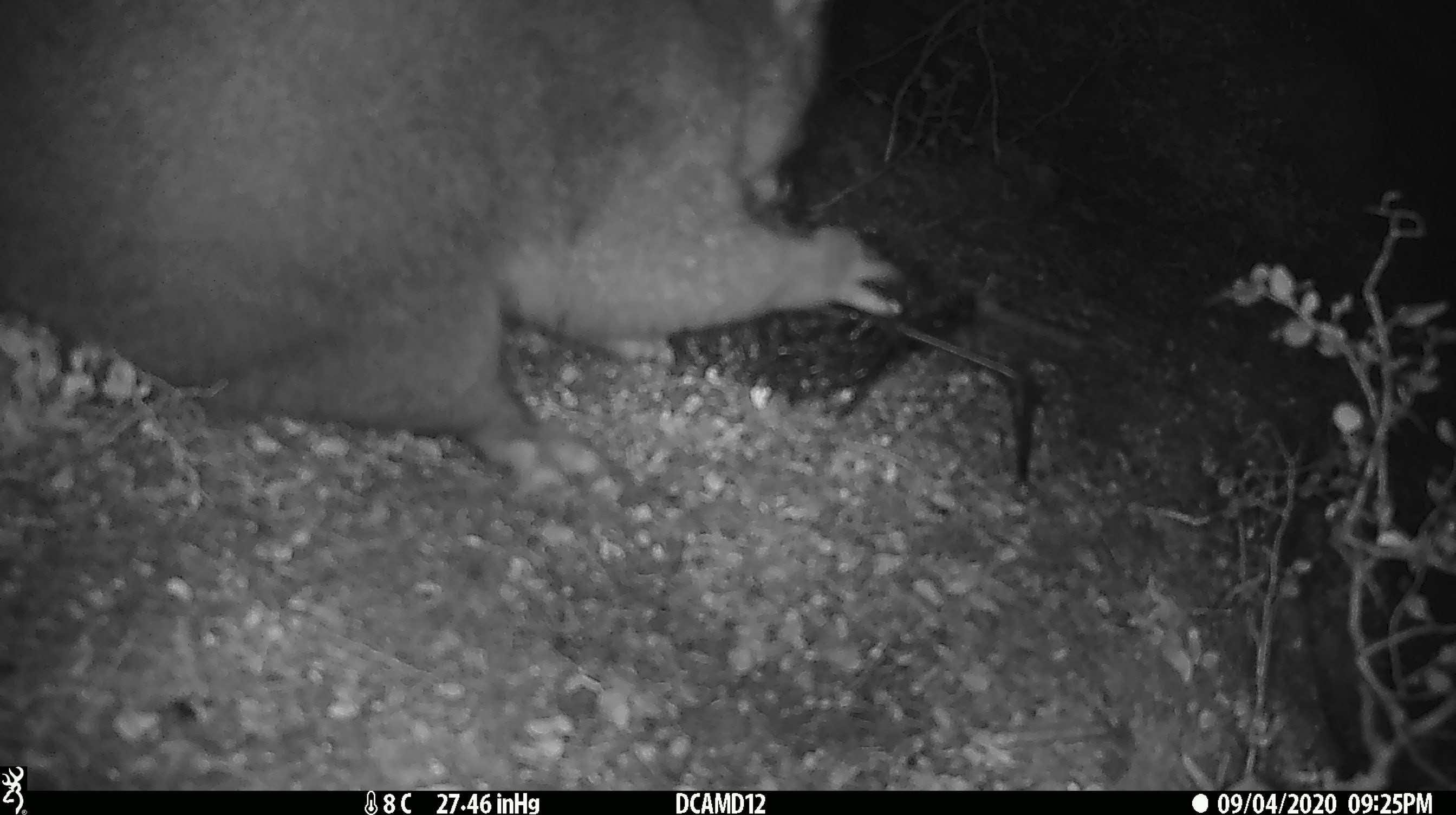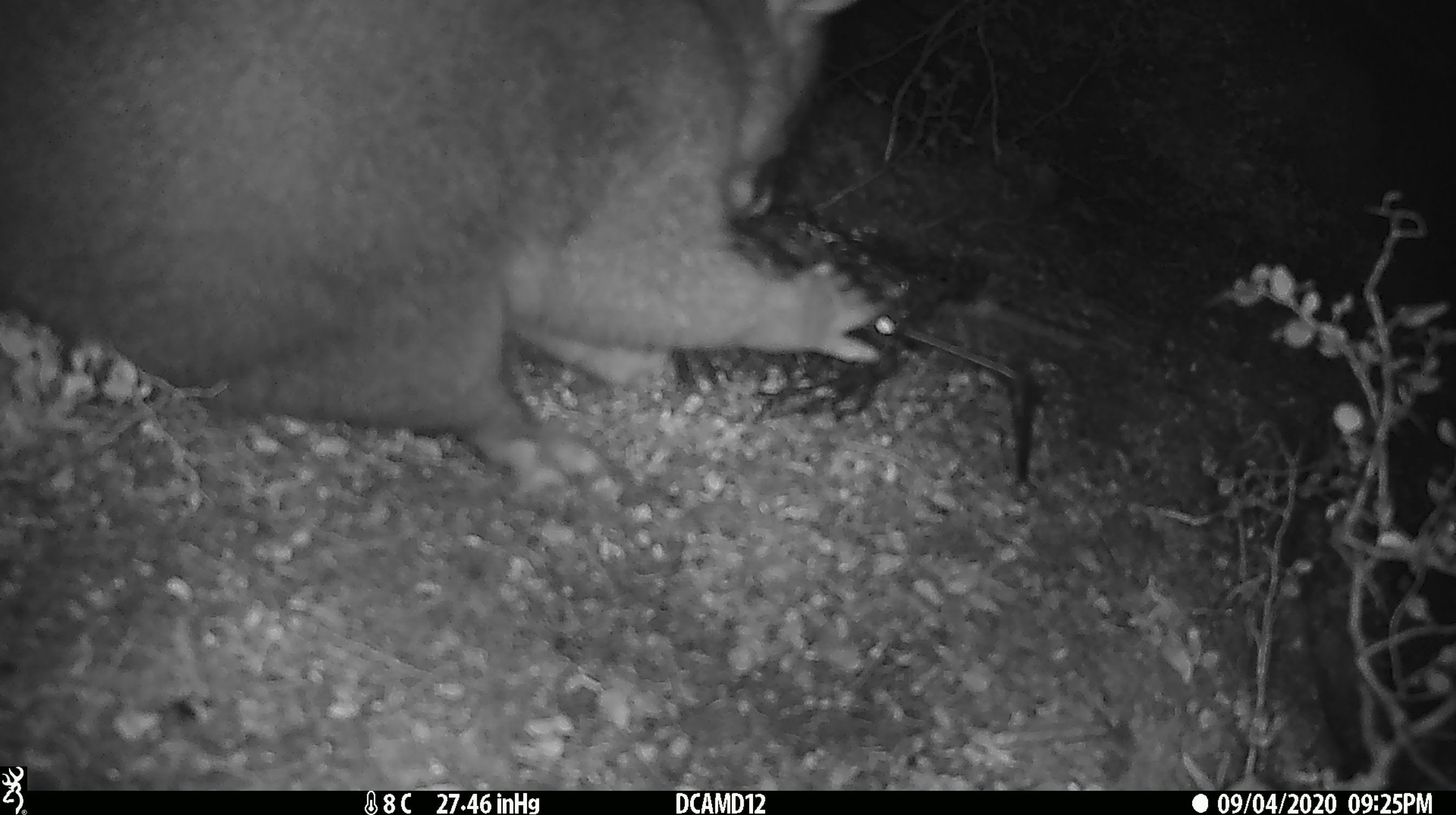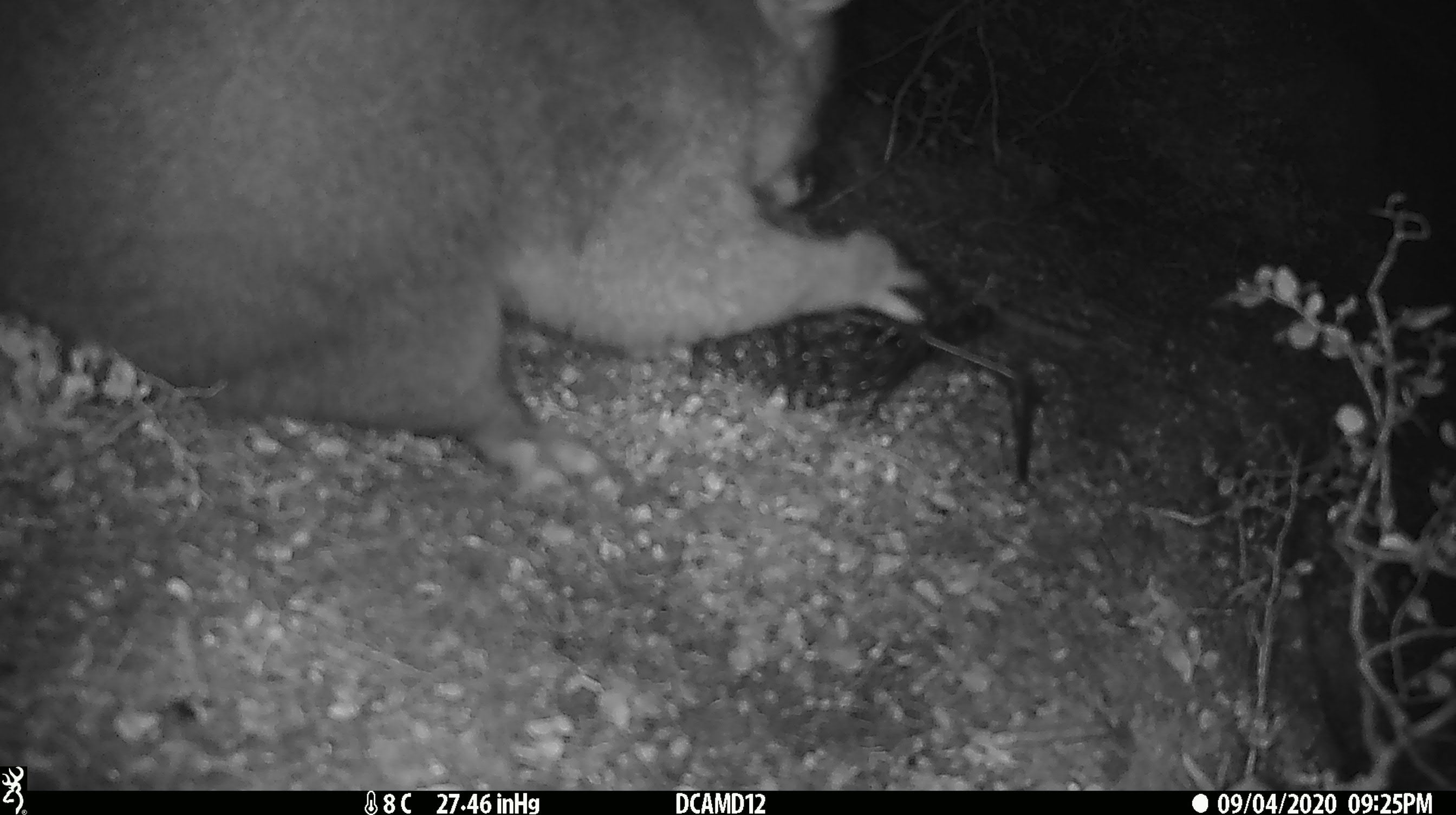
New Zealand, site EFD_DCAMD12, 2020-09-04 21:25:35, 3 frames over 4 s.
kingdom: Animalia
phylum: Chordata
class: Mammalia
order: Diprotodontia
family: Phalangeridae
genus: Trichosurus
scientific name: Trichosurus vulpecula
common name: common brushtail possum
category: possum